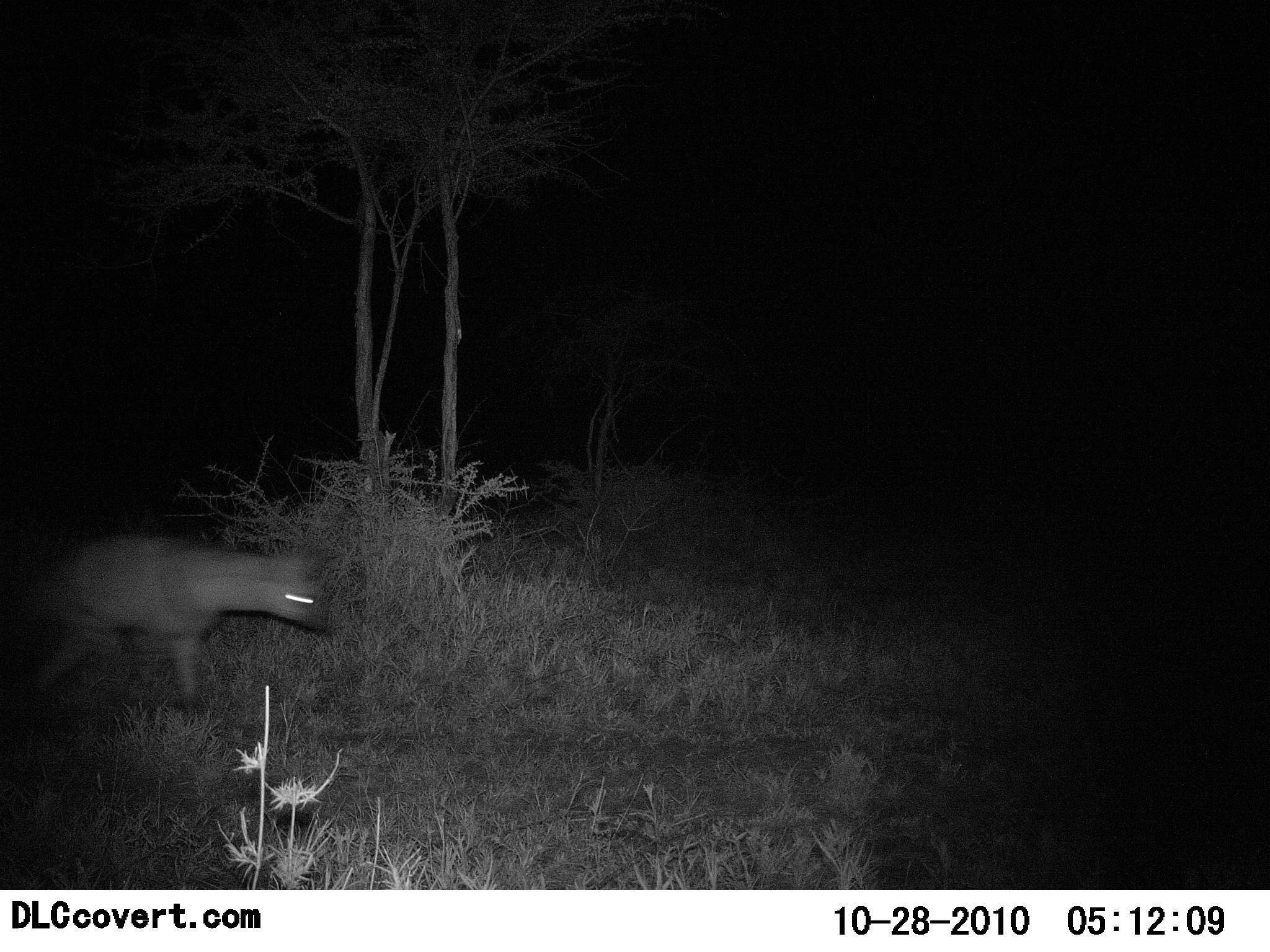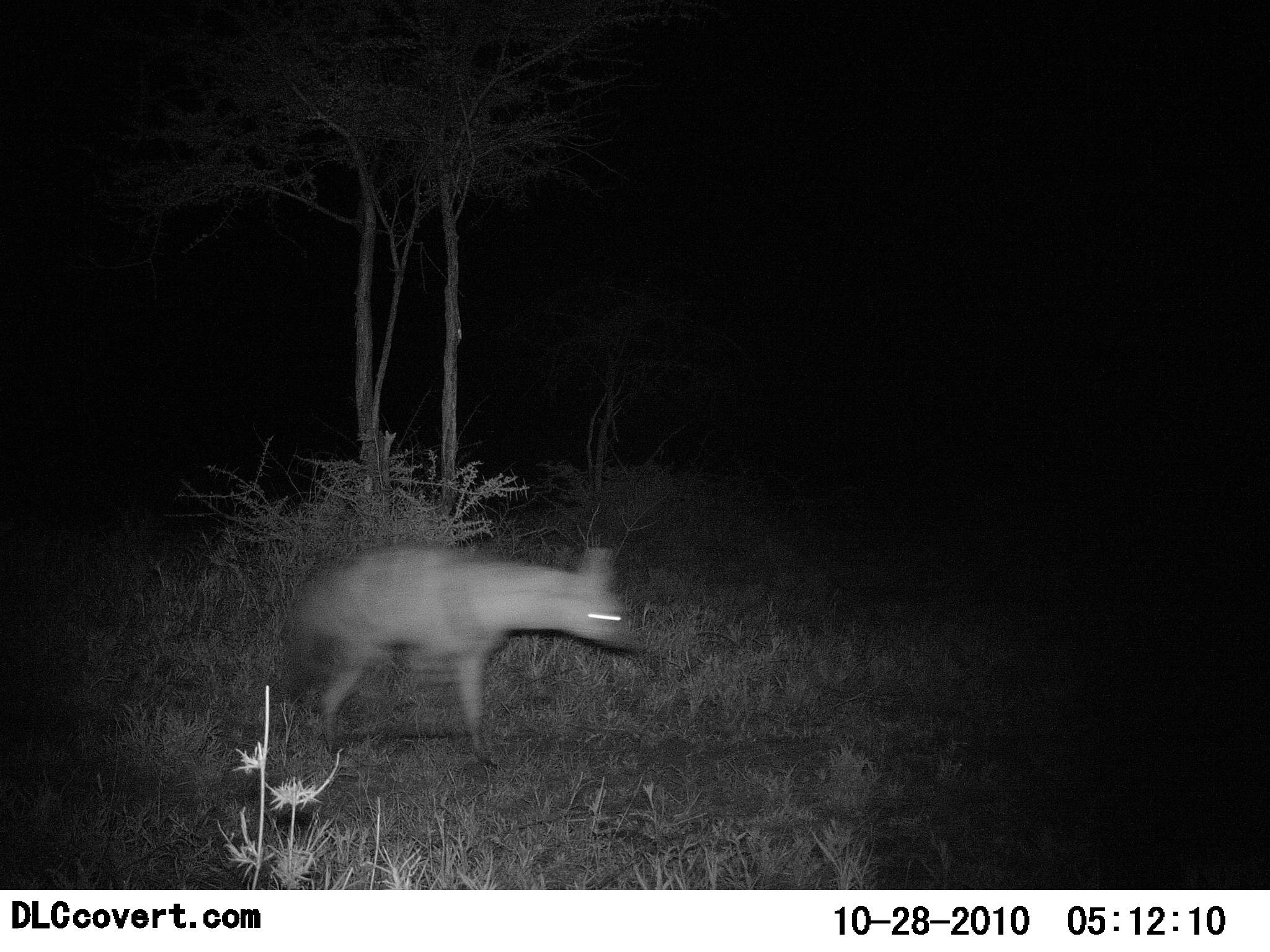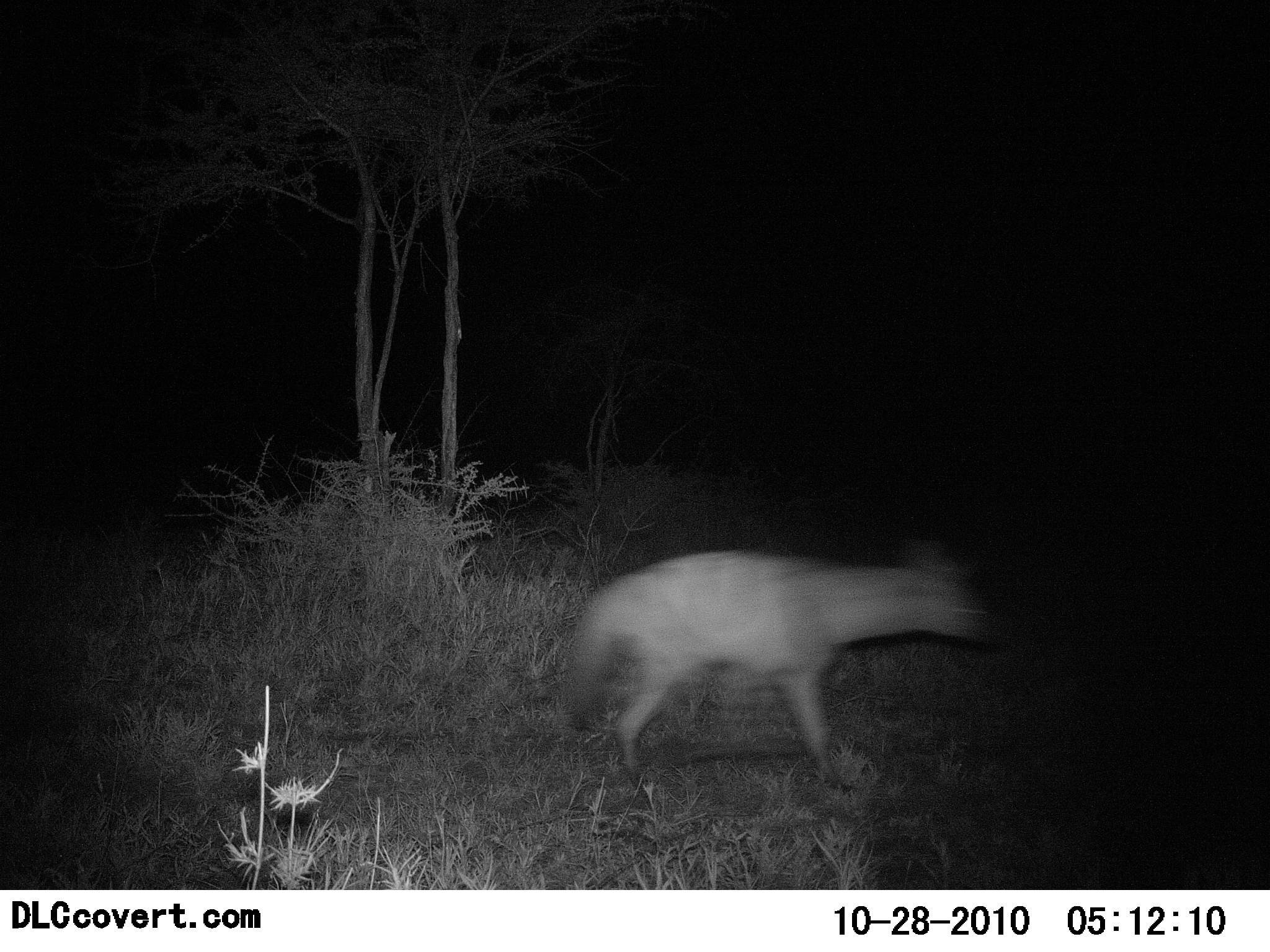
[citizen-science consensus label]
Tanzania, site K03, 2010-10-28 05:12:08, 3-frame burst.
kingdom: Animalia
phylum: Chordata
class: Mammalia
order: Carnivora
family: Hyaenidae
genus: Crocuta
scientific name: Crocuta crocuta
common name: spotted hyena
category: hyenaspotted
Hyenaspotted (spotted hyena) (Crocuta crocuta), count 1. Behavior (volunteer vote fractions): standing 0%, resting 0%, moving 100%, interacting 0%. Young present (vote fraction): 0%. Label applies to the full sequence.